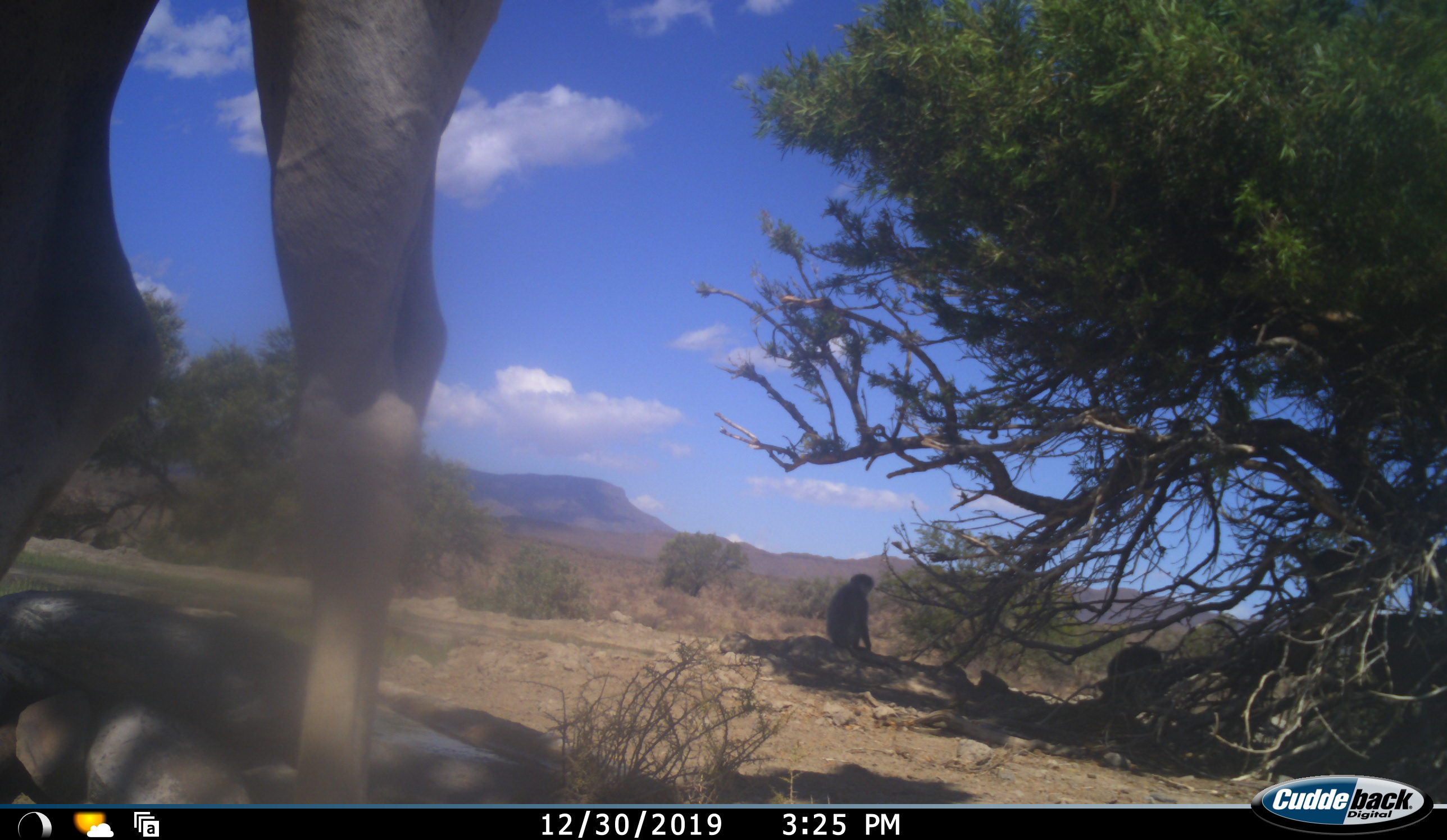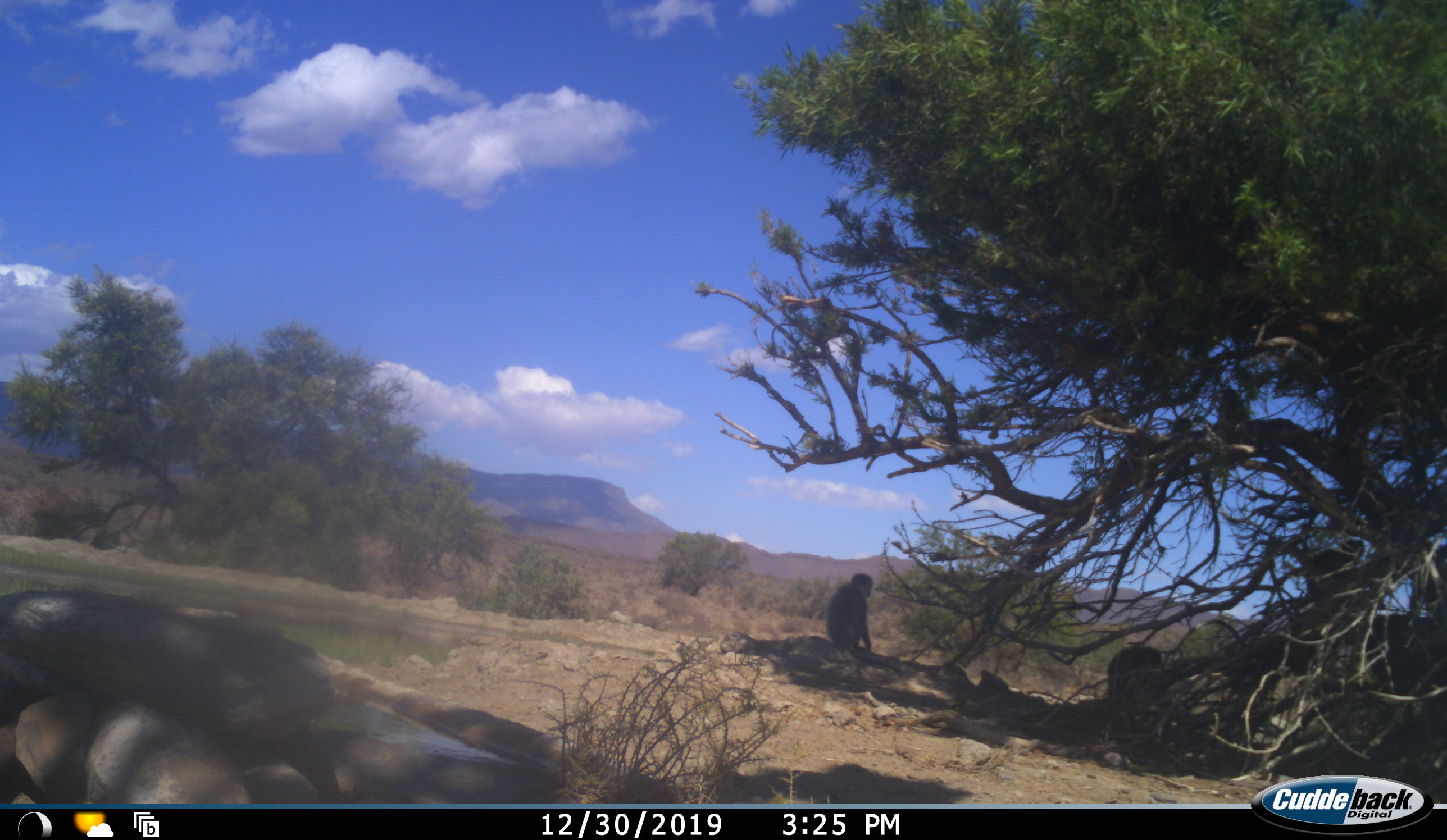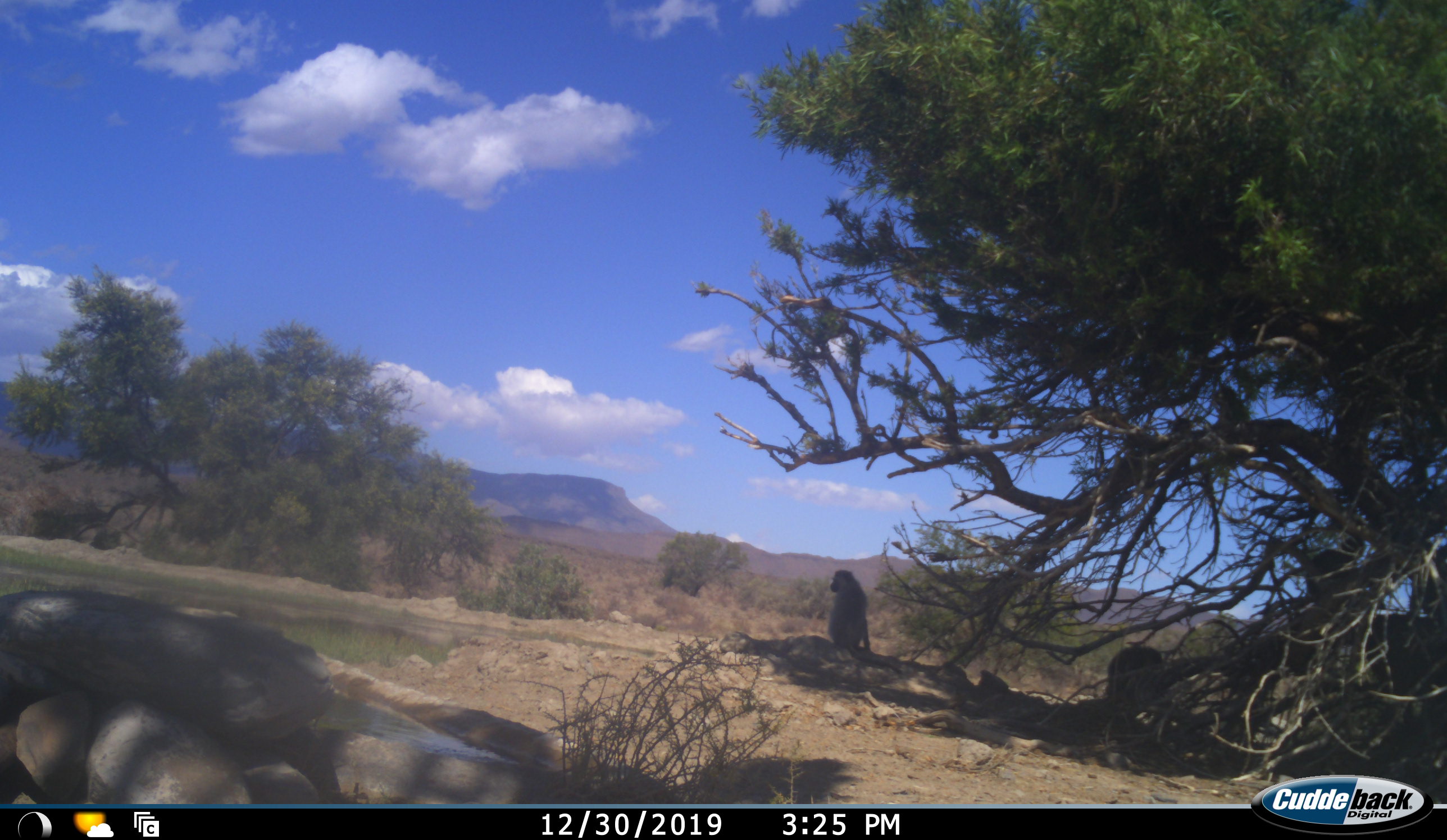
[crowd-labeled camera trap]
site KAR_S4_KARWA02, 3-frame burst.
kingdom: Animalia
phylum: Chordata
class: Mammalia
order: Primates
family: Cercopithecidae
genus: Papio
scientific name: Papio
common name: baboon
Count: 2.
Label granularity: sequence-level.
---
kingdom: Animalia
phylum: Chordata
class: Mammalia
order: Artiodactyla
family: Bovidae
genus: Tragelaphus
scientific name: Tragelaphus oryx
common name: eland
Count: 1.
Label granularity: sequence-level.